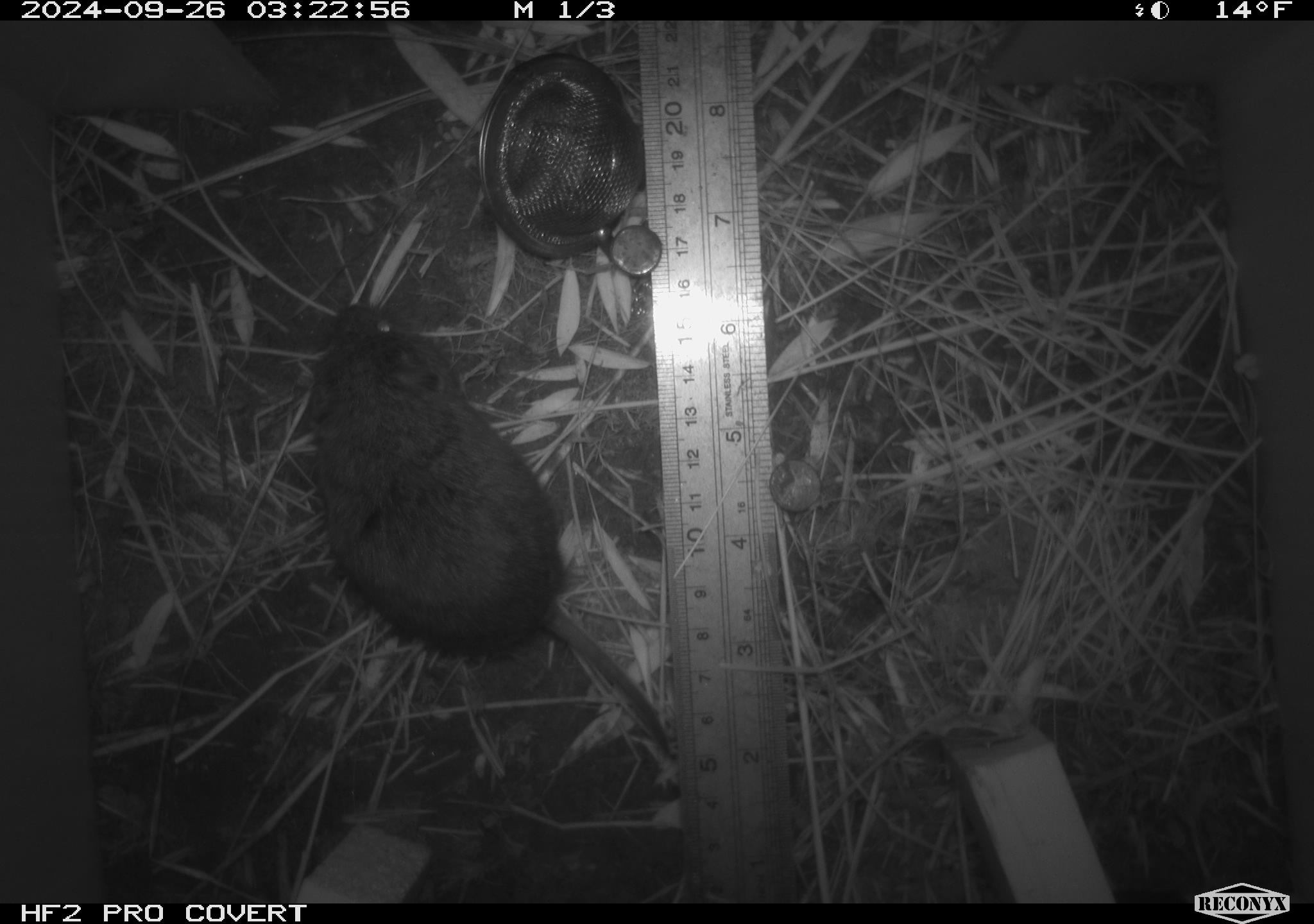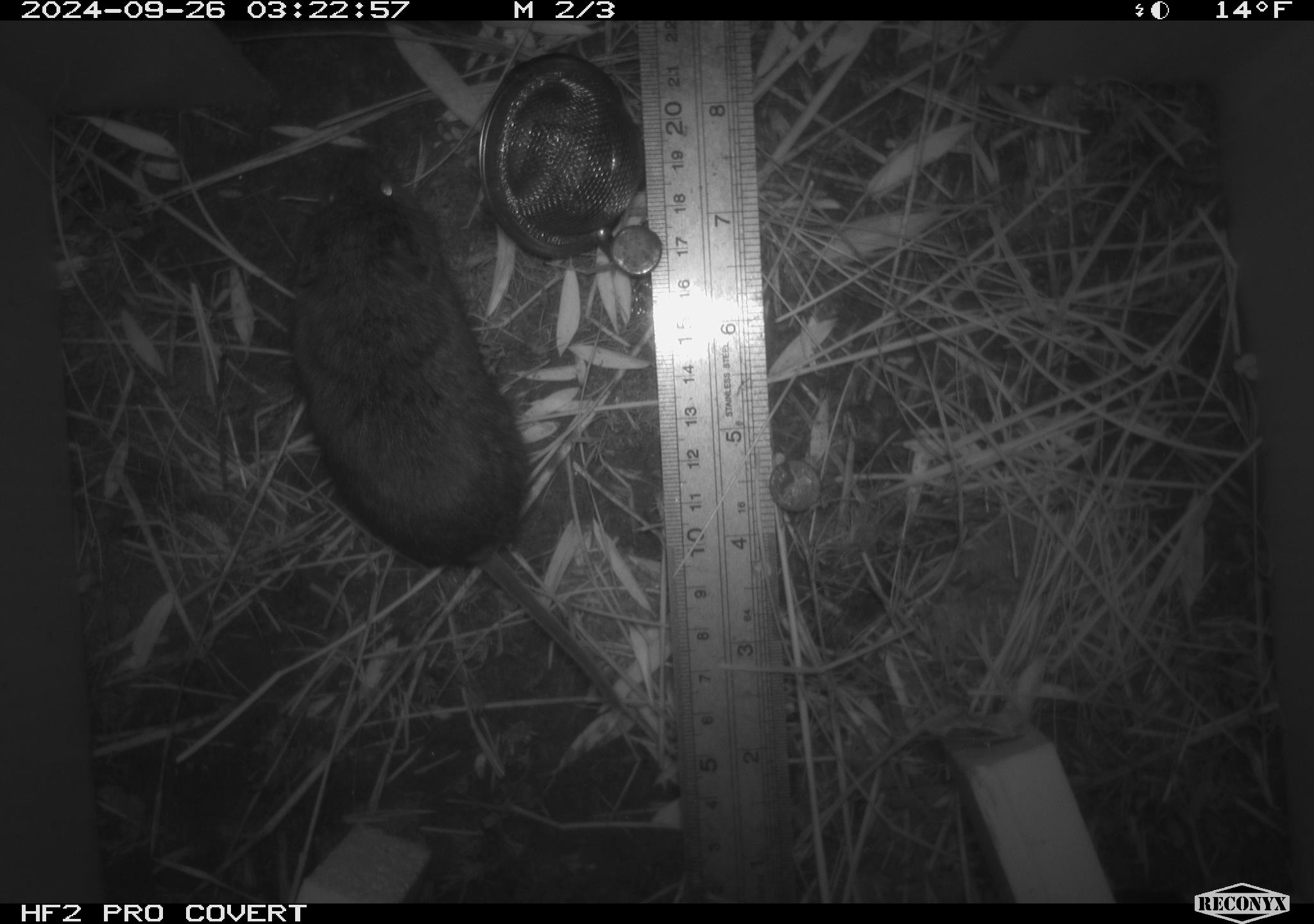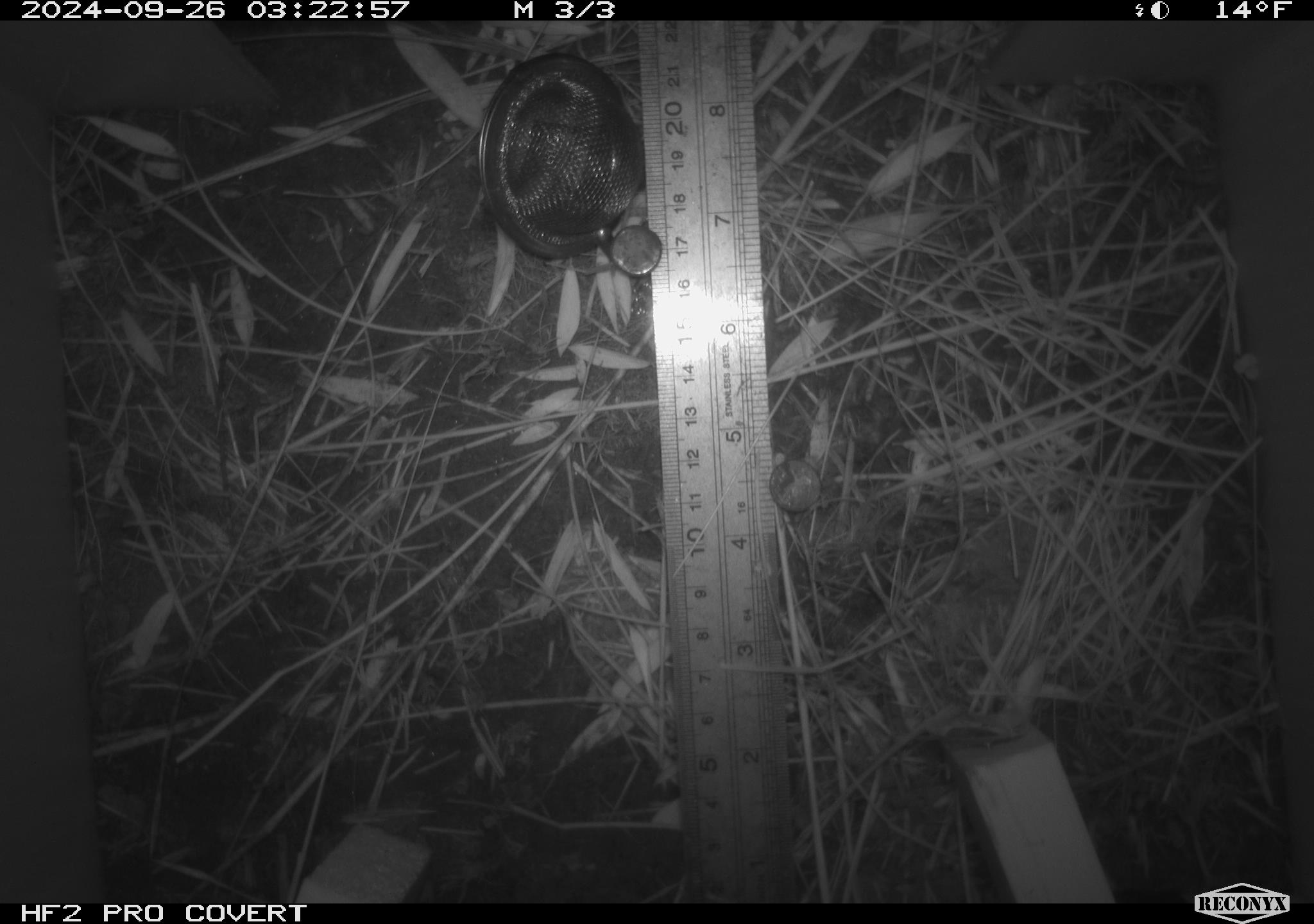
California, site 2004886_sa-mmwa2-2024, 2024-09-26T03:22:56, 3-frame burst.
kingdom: Animalia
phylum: Chordata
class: Mammalia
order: Rodentia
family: Cricetidae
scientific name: Arvicolinae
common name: voles, lemmings, and muskrats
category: arvicolinae subfamily